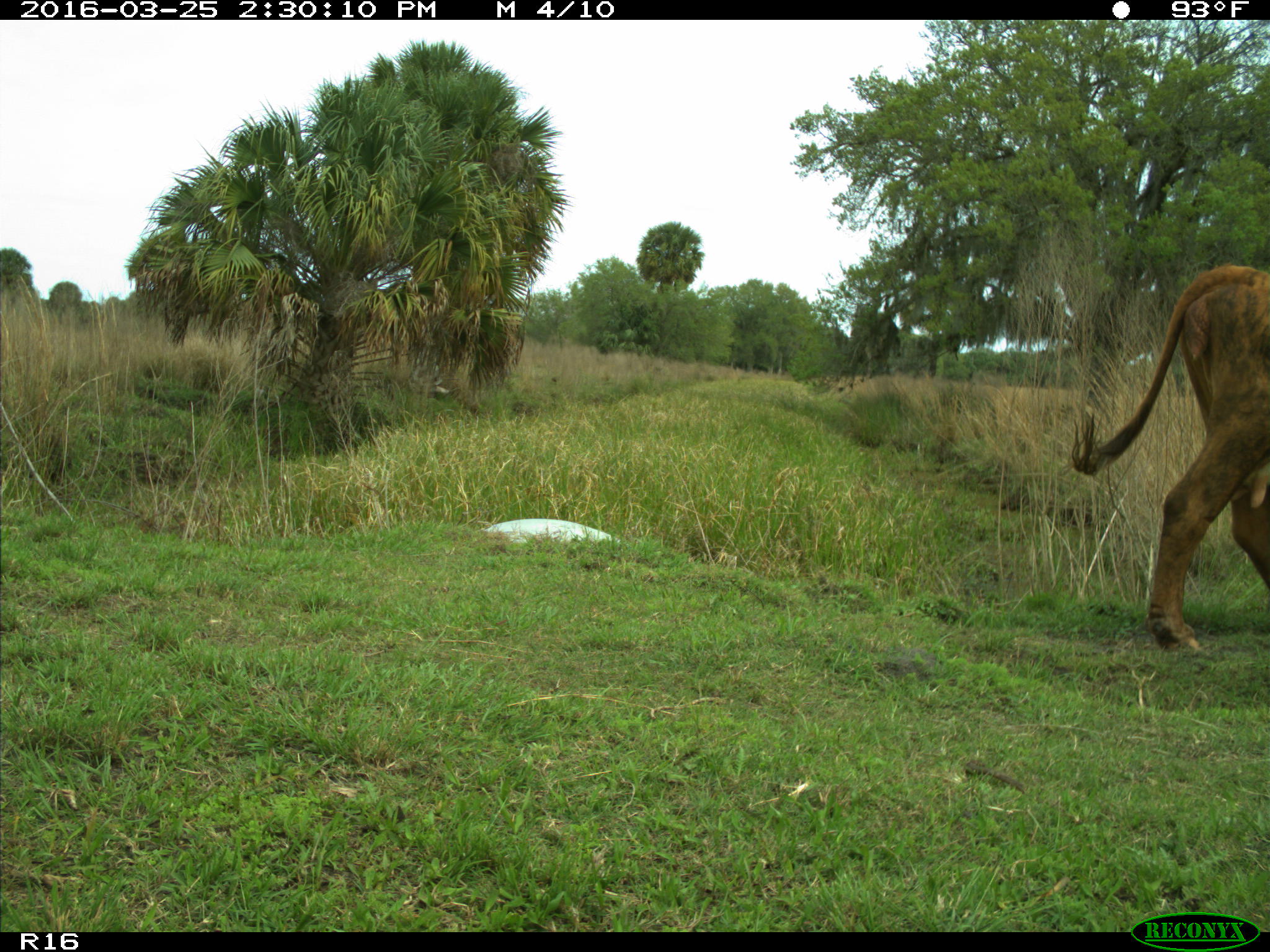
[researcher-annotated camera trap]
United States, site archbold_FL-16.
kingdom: Animalia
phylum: Chordata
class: Mammalia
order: Artiodactyla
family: Bovidae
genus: Bos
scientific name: Bos taurus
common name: domestic cow